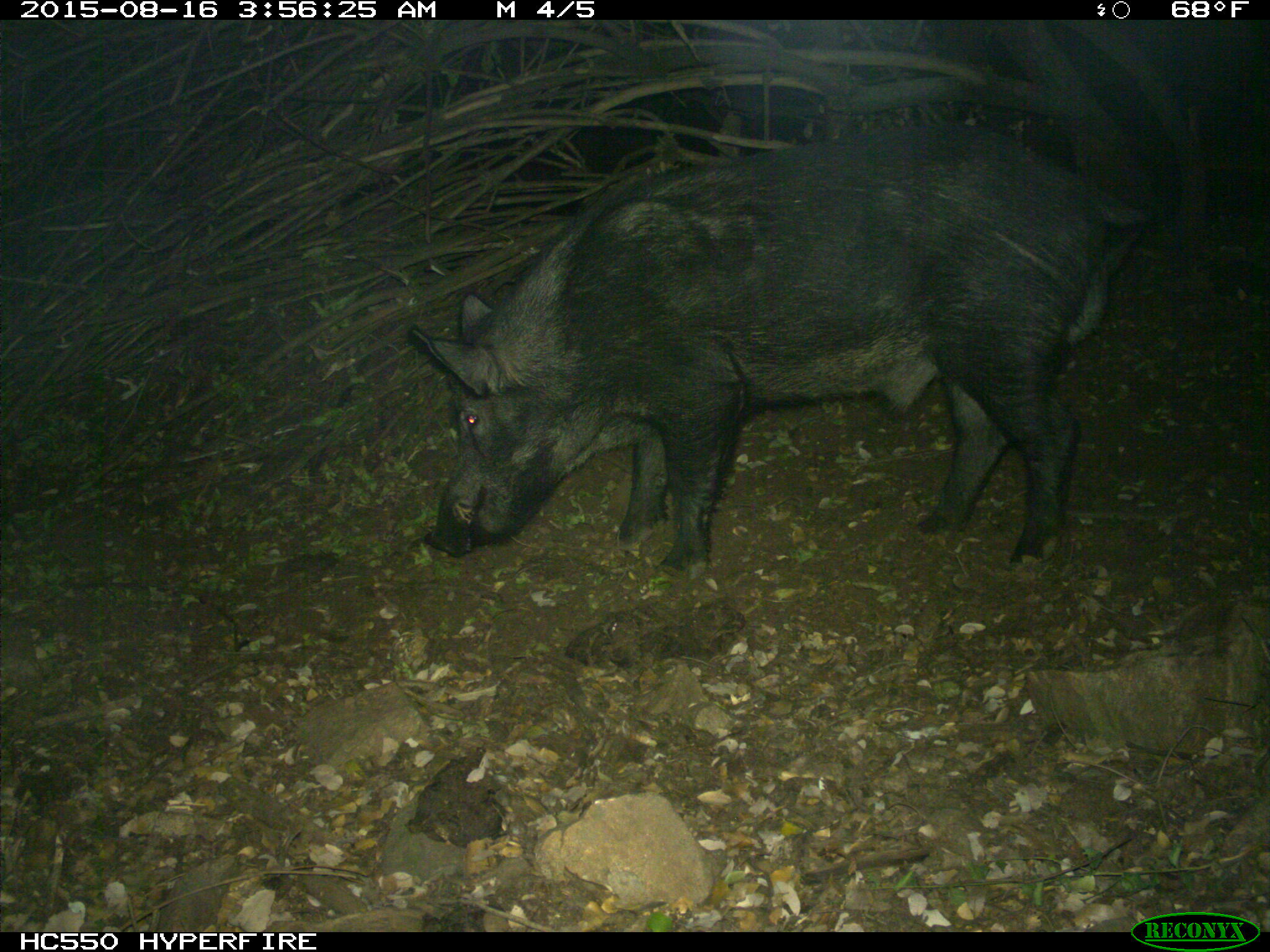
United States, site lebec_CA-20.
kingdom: Animalia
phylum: Chordata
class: Mammalia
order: Artiodactyla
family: Suidae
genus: Sus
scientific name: Sus scrofa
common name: wild boar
Sus scrofa (wild boar).